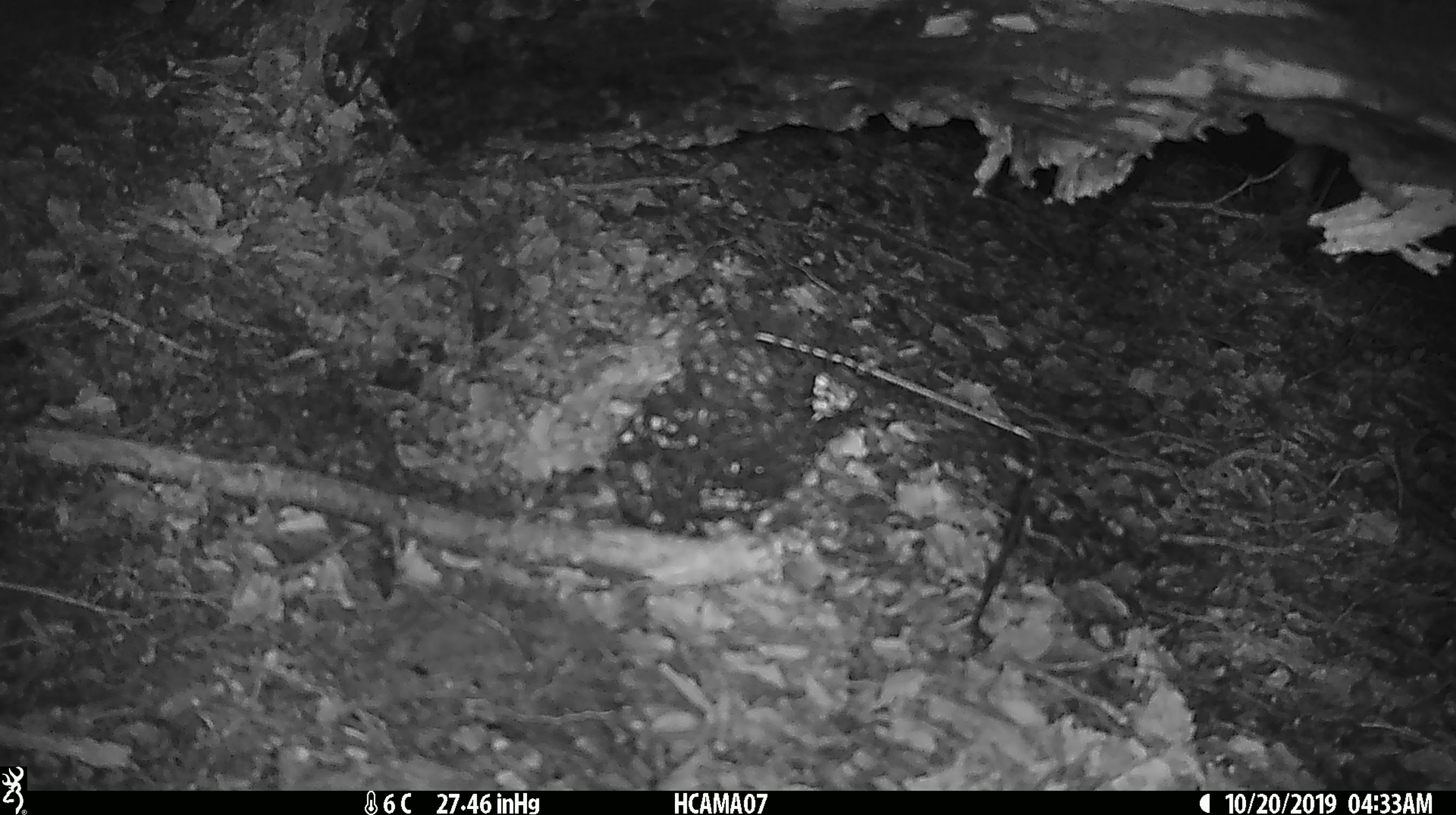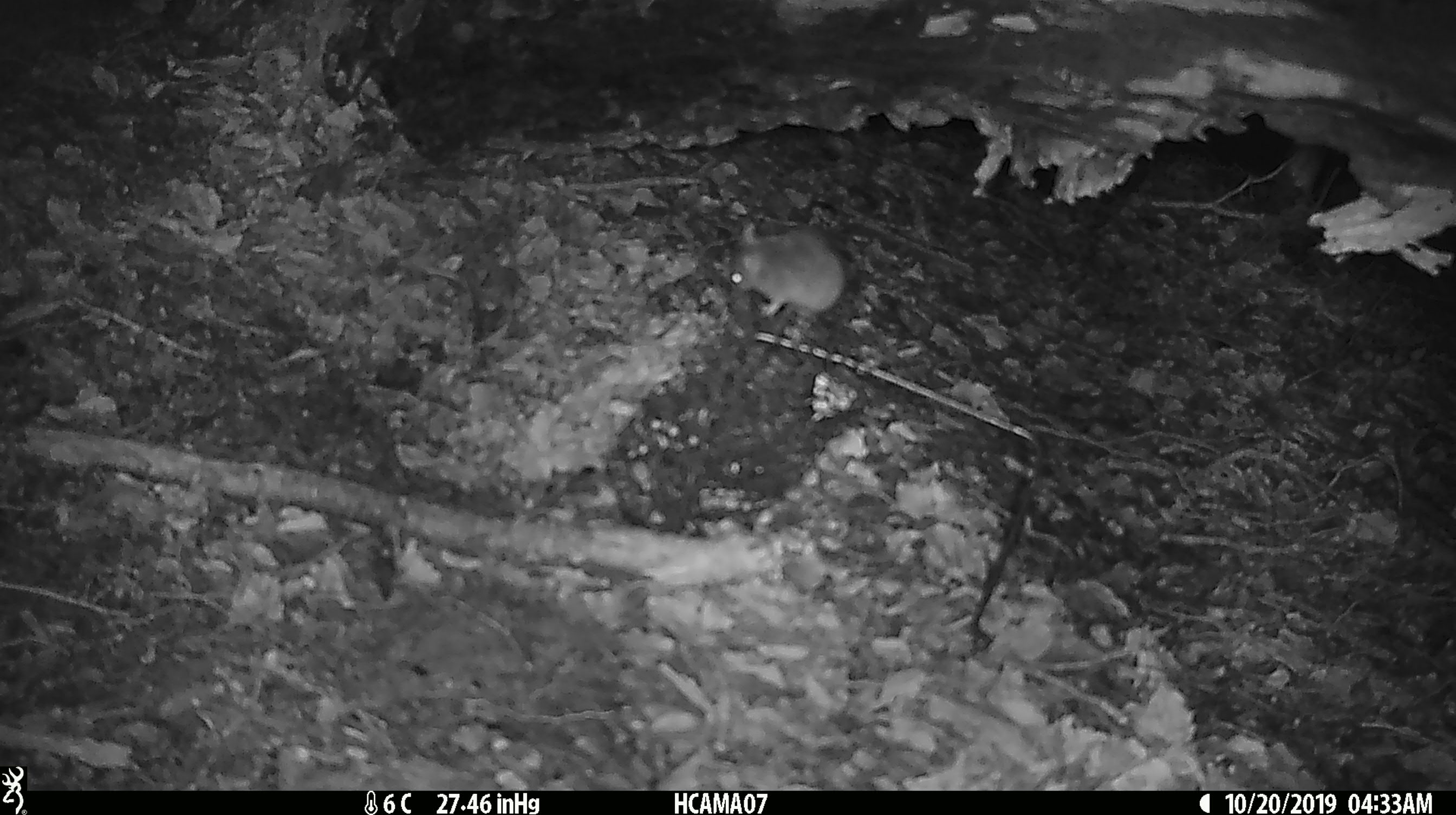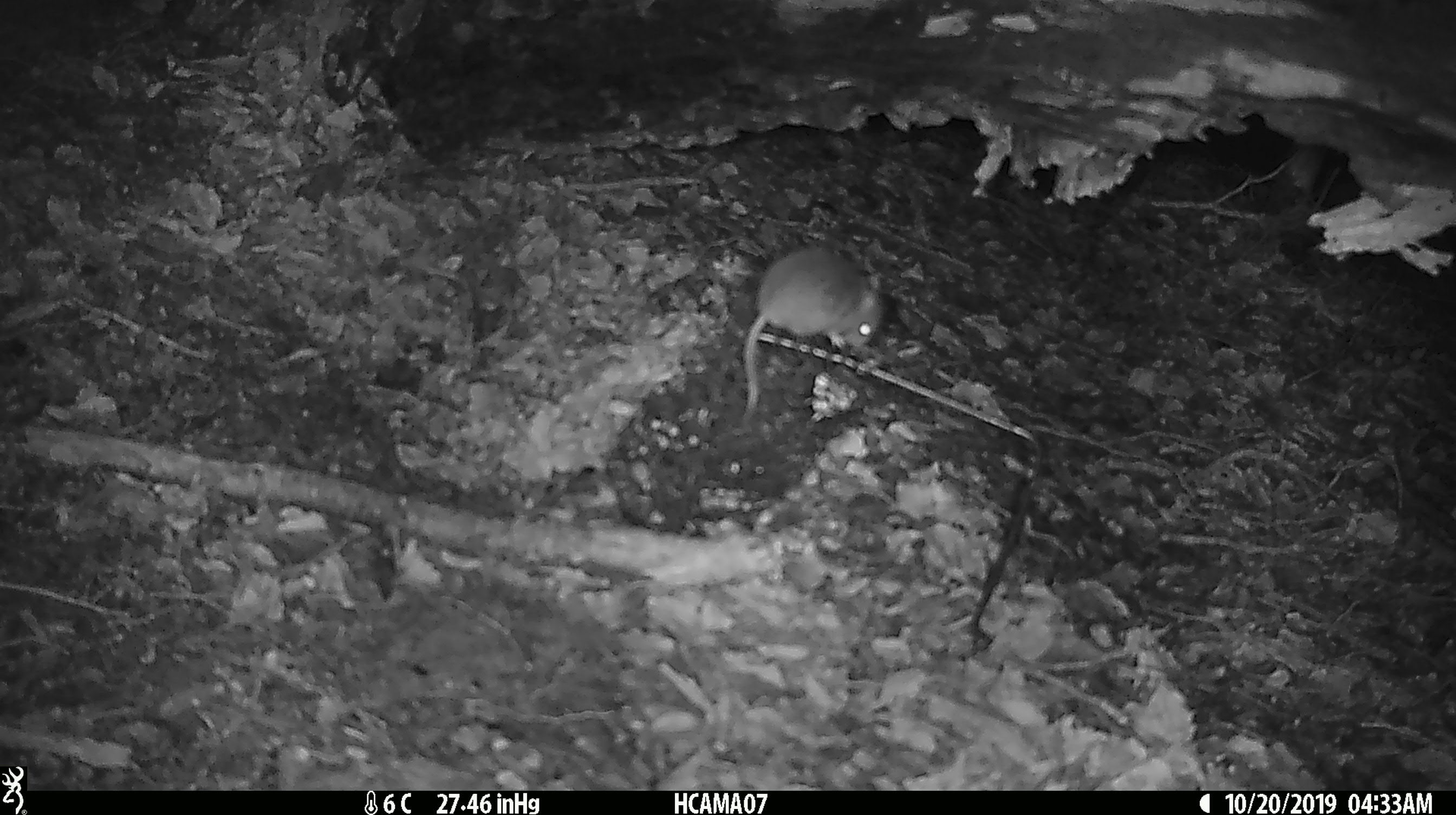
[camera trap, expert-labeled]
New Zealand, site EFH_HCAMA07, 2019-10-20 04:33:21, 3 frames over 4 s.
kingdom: Animalia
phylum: Chordata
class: Mammalia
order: Rodentia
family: Muridae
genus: Mus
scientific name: Mus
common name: mouse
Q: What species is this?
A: Mouse (Mus).